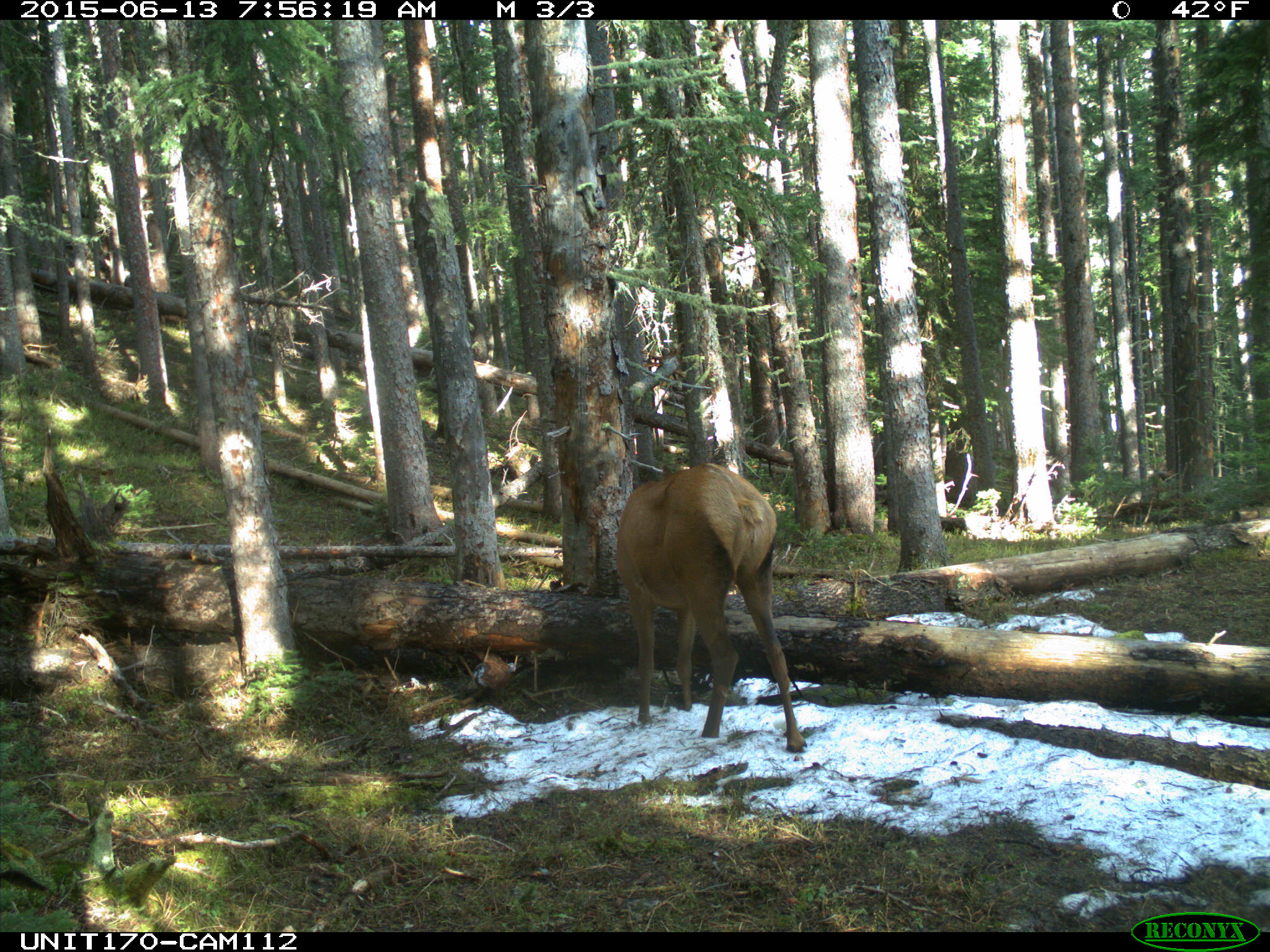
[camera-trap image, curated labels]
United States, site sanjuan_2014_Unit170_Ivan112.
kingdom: Animalia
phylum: Chordata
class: Mammalia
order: Artiodactyla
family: Cervidae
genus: Cervus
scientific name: Cervus elaphus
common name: red deer